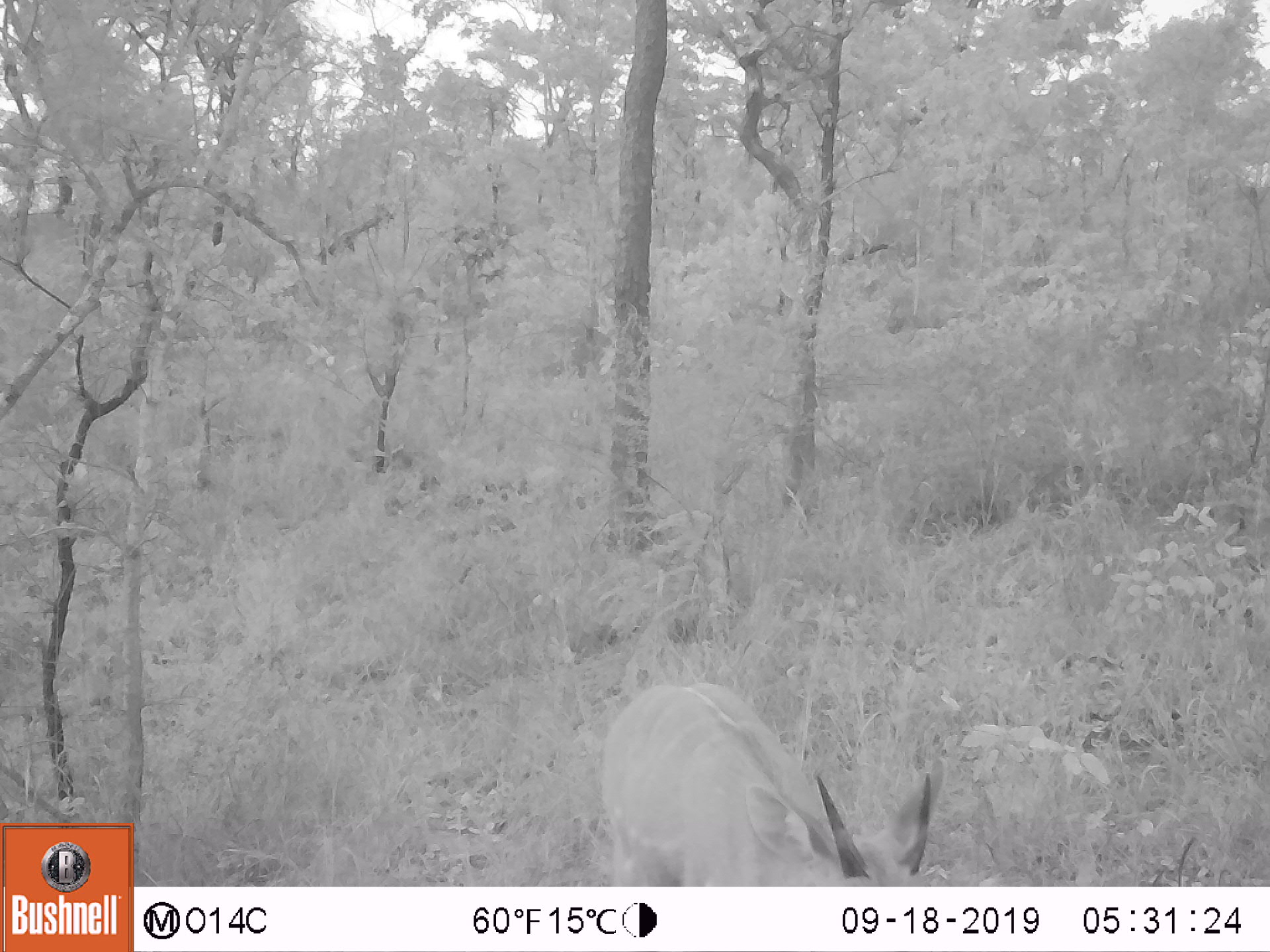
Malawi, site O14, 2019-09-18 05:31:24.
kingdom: Animalia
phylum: Chordata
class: Mammalia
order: Artiodactyla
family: Bovidae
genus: Tragelaphus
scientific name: Tragelaphus sylvaticus sylvaticus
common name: cape bushbuck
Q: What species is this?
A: Cape bushbuck (Tragelaphus sylvaticus sylvaticus).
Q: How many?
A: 1.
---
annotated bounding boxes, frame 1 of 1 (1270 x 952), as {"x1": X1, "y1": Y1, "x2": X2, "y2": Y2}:
cape bushbuck: {"x1": 599, "y1": 667, "x2": 947, "y2": 883}